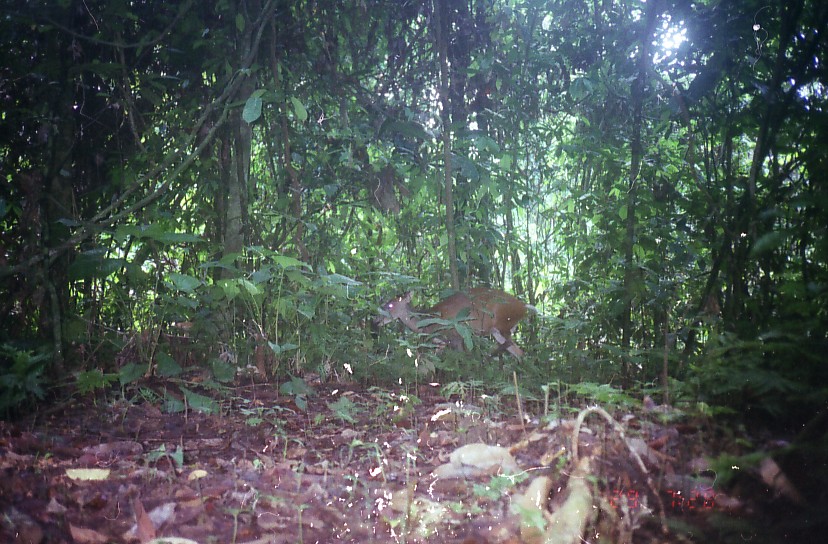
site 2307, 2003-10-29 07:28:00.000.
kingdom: Animalia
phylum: Chordata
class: Mammalia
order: Artiodactyla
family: Cervidae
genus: Muntiacus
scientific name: Muntiacus muntjak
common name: southern red muntjac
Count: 1.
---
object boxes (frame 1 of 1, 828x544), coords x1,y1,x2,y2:
muntiacus muntjak: 372,287,538,366